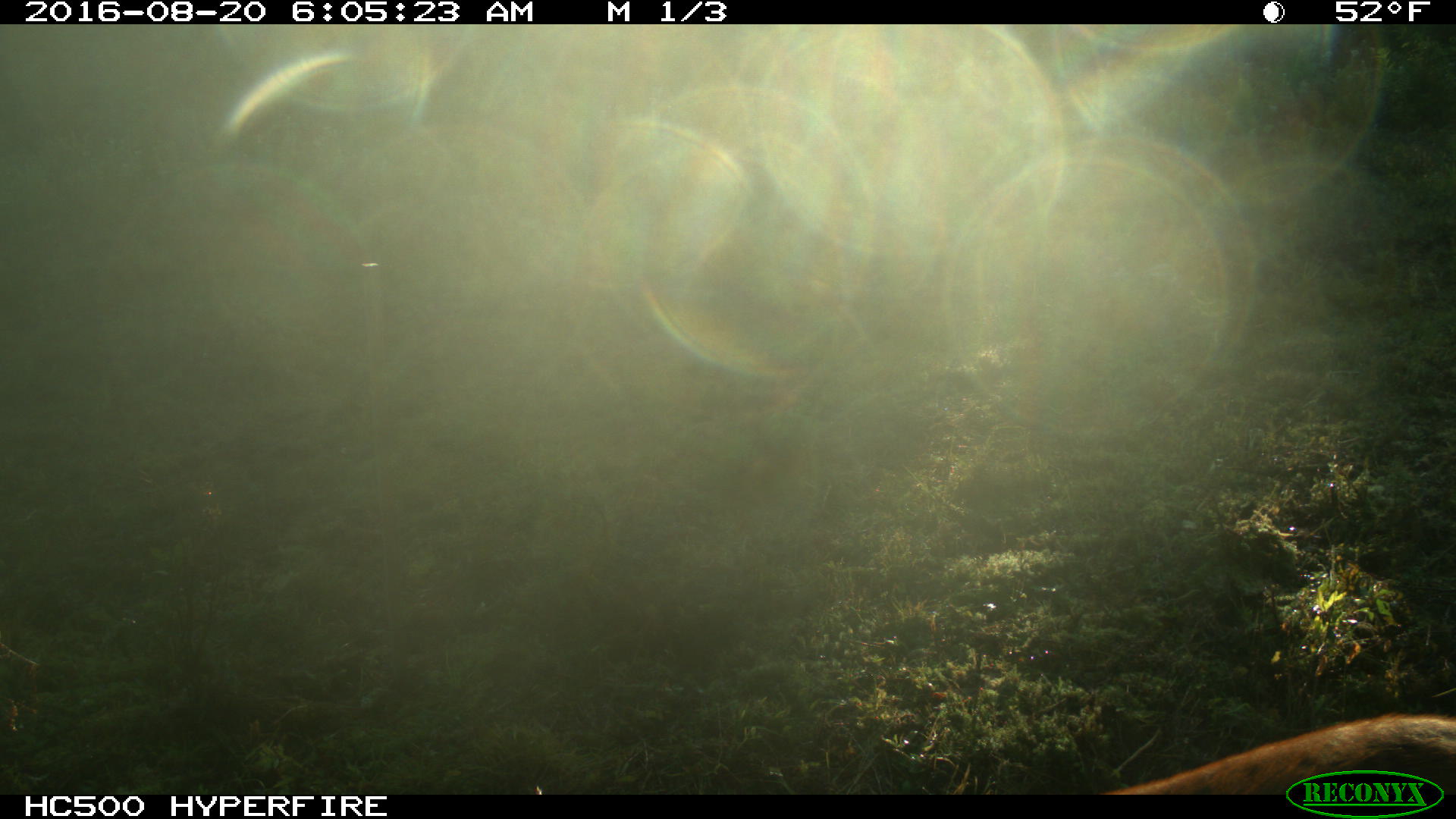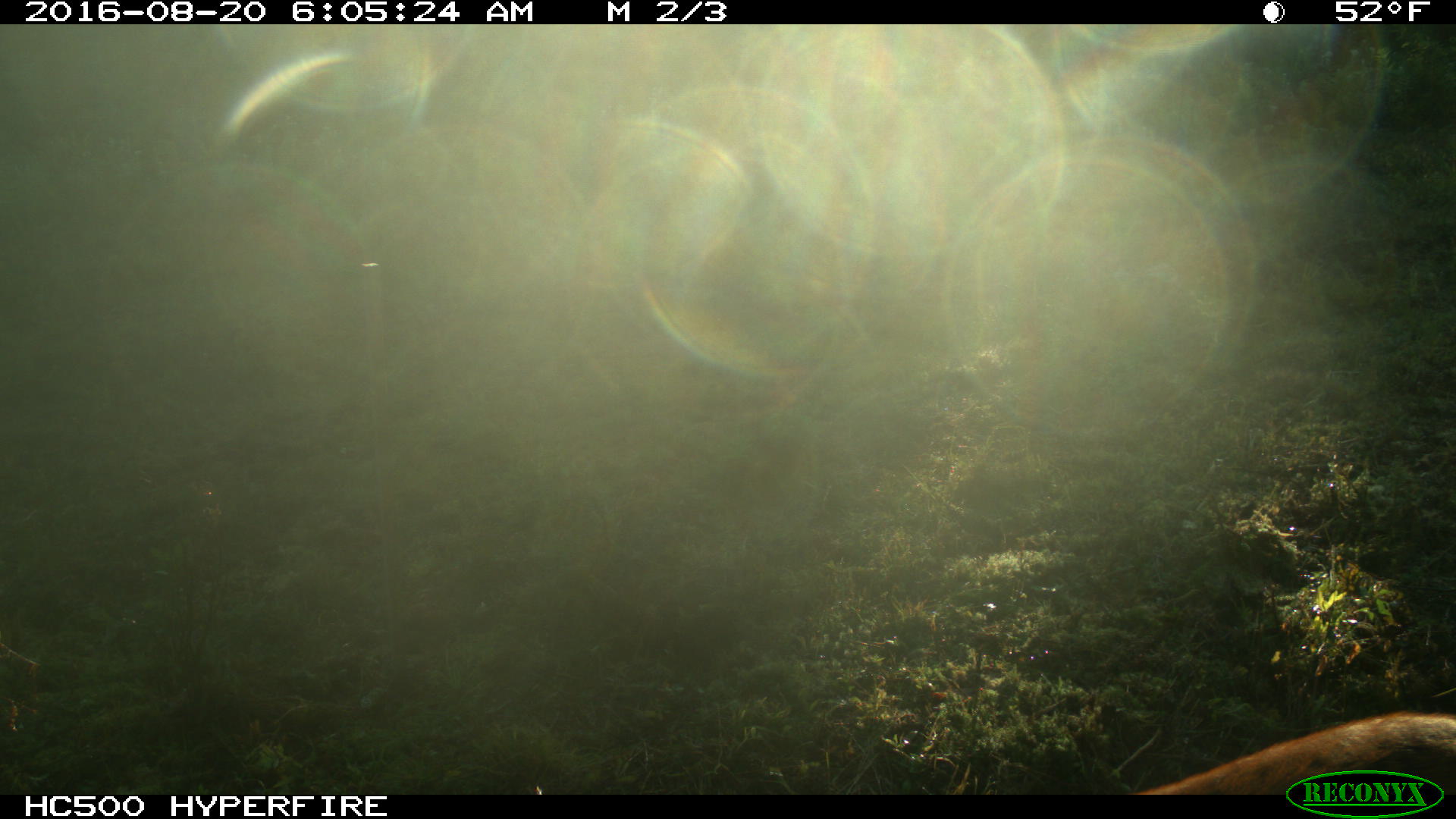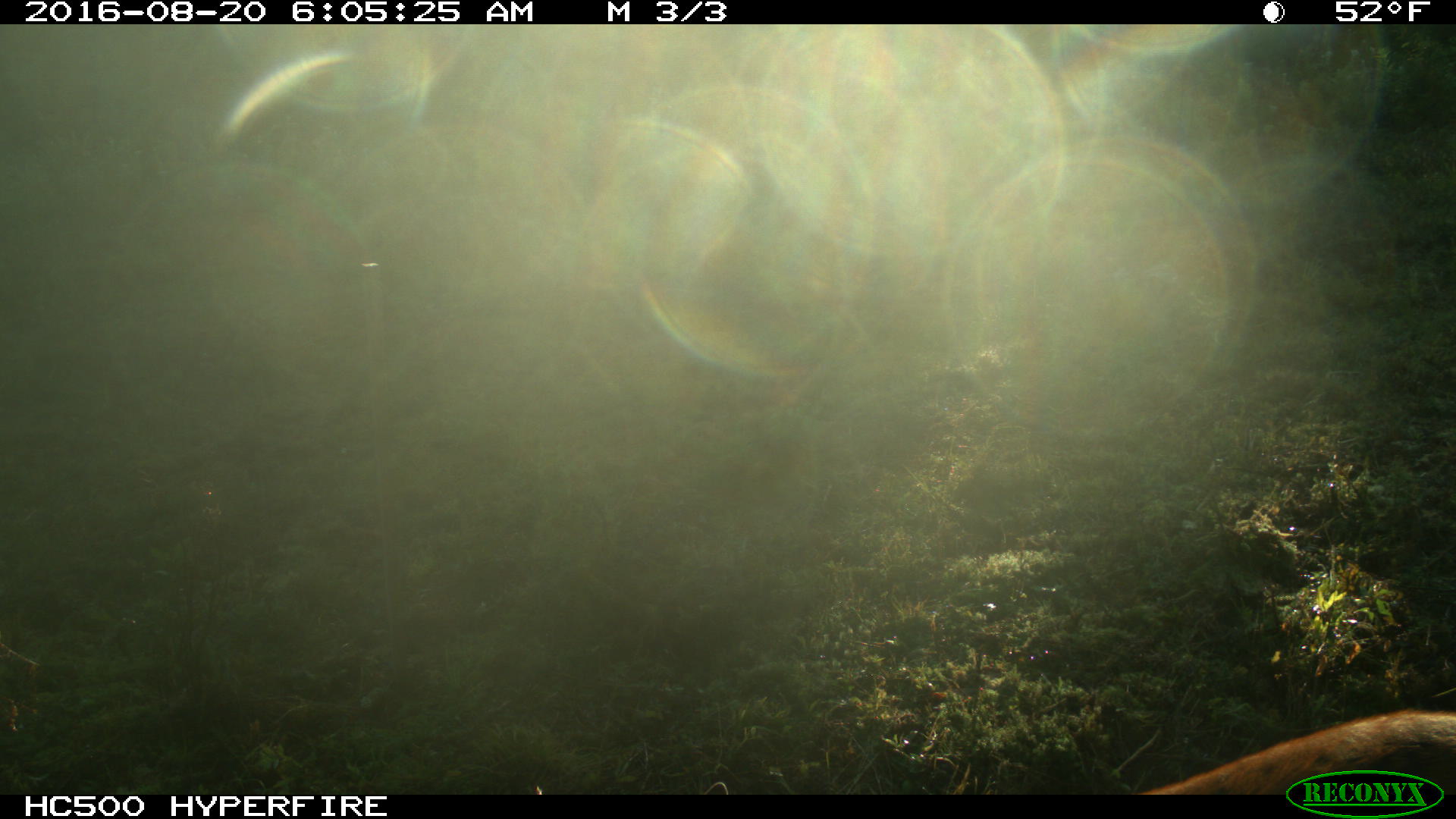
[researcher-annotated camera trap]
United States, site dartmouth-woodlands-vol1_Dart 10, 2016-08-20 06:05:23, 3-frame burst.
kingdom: Animalia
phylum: Chordata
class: Mammalia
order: Artiodactyla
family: Cervidae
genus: Odocoileus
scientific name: Odocoileus virginianus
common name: white-tailed deer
White-tailed deer (Odocoileus virginianus).